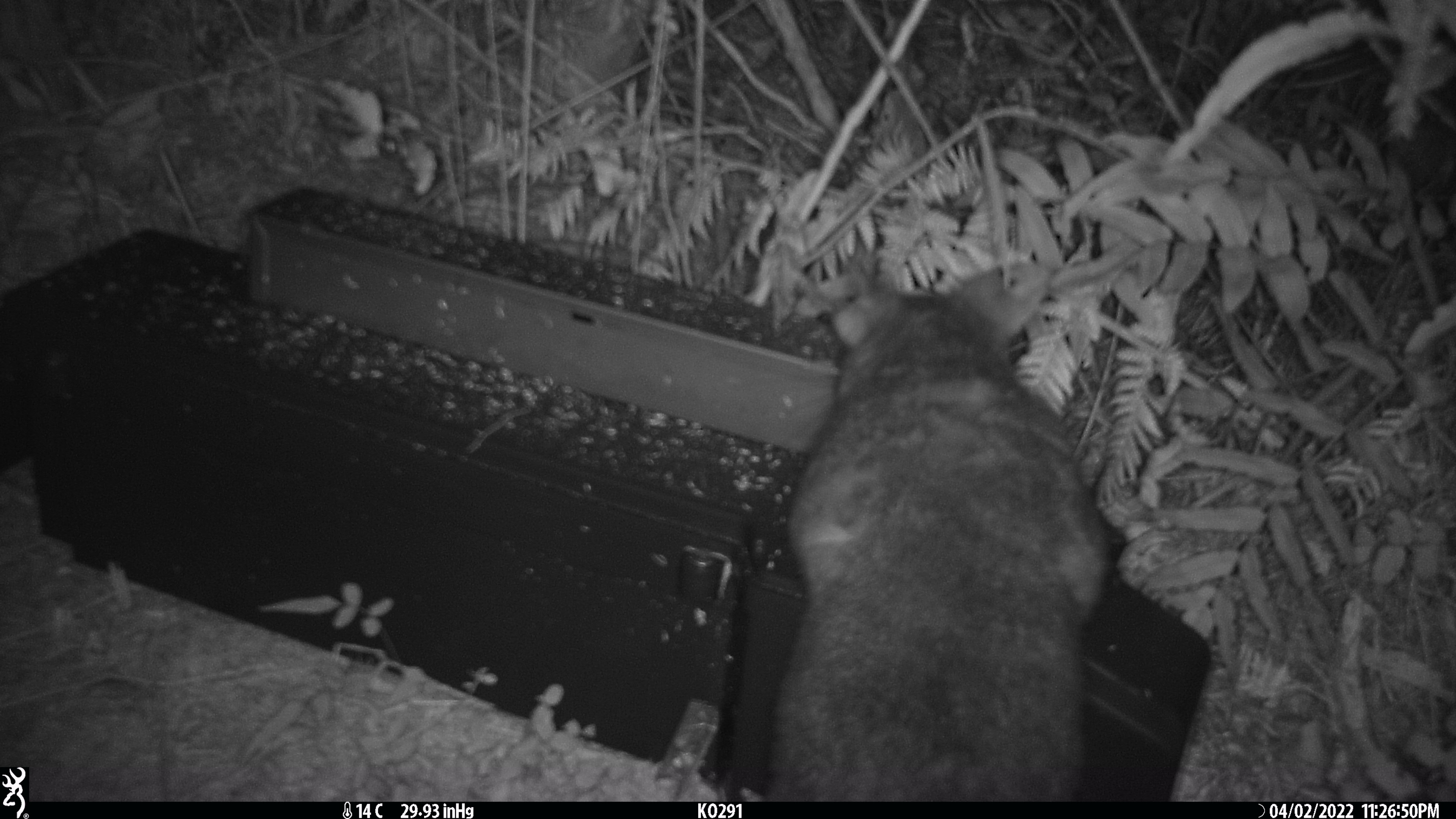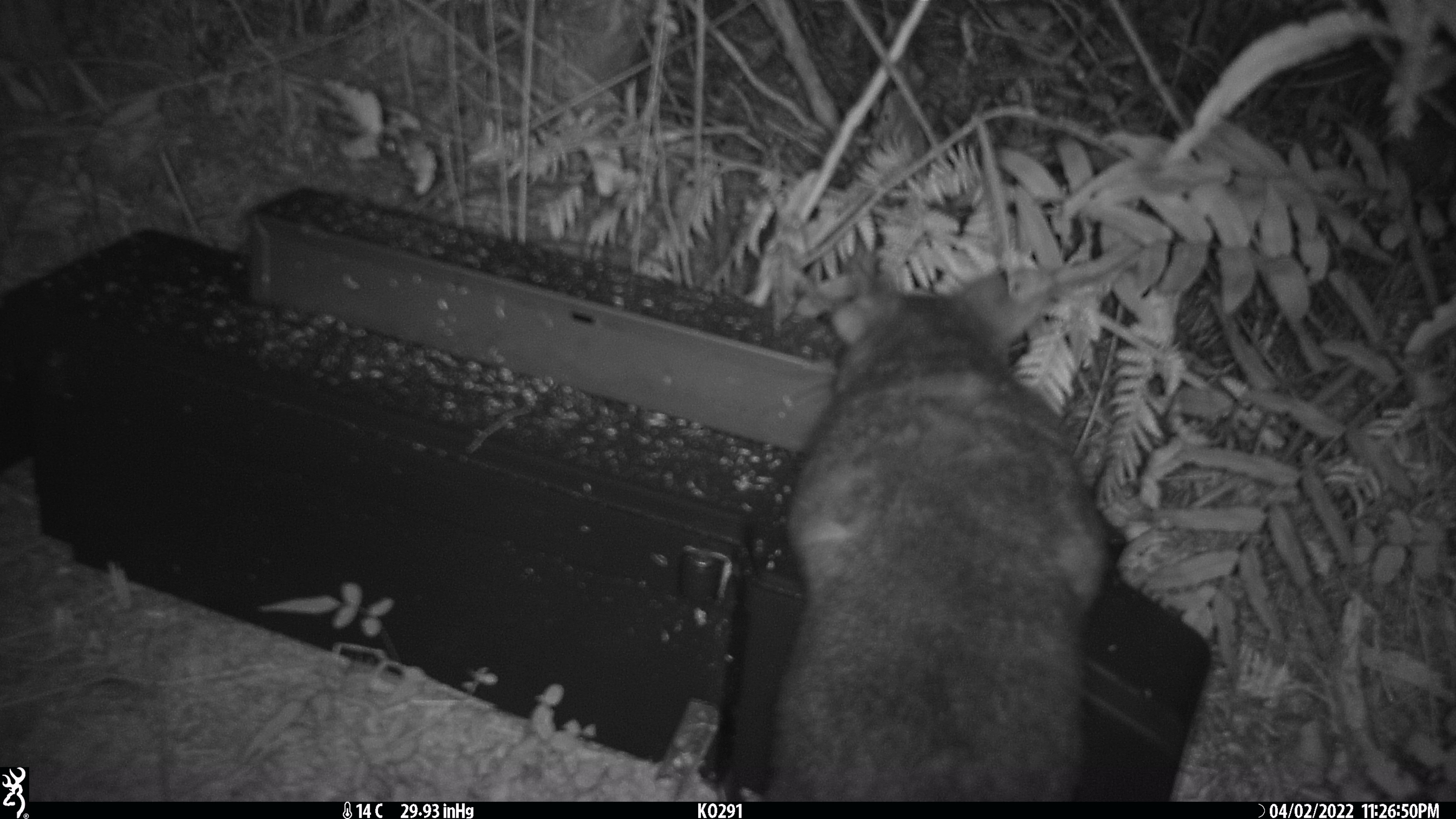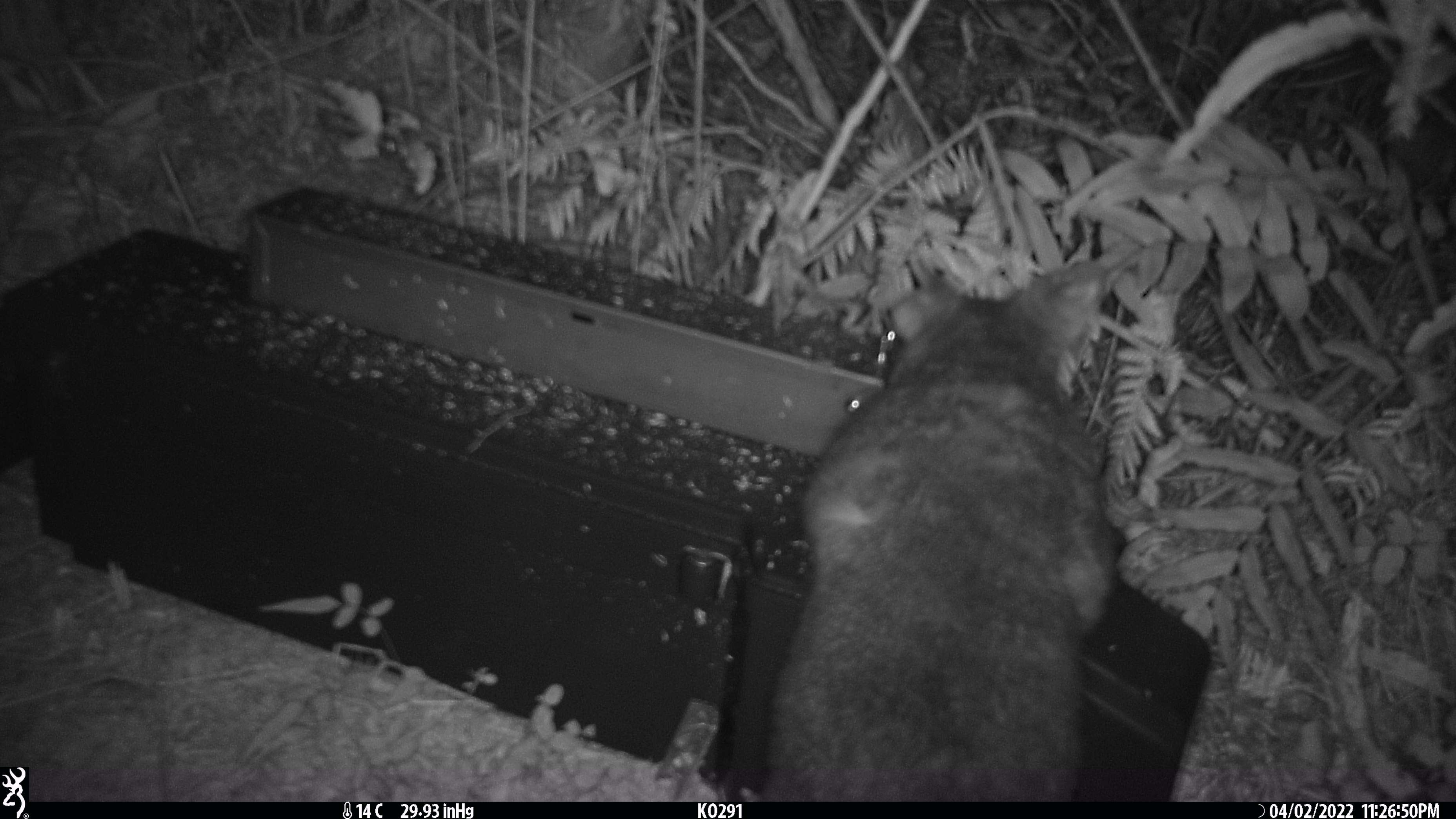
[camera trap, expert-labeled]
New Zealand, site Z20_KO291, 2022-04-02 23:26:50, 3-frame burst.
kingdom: Animalia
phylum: Chordata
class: Mammalia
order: Diprotodontia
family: Phalangeridae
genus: Trichosurus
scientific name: Trichosurus vulpecula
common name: common brushtail possum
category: possum